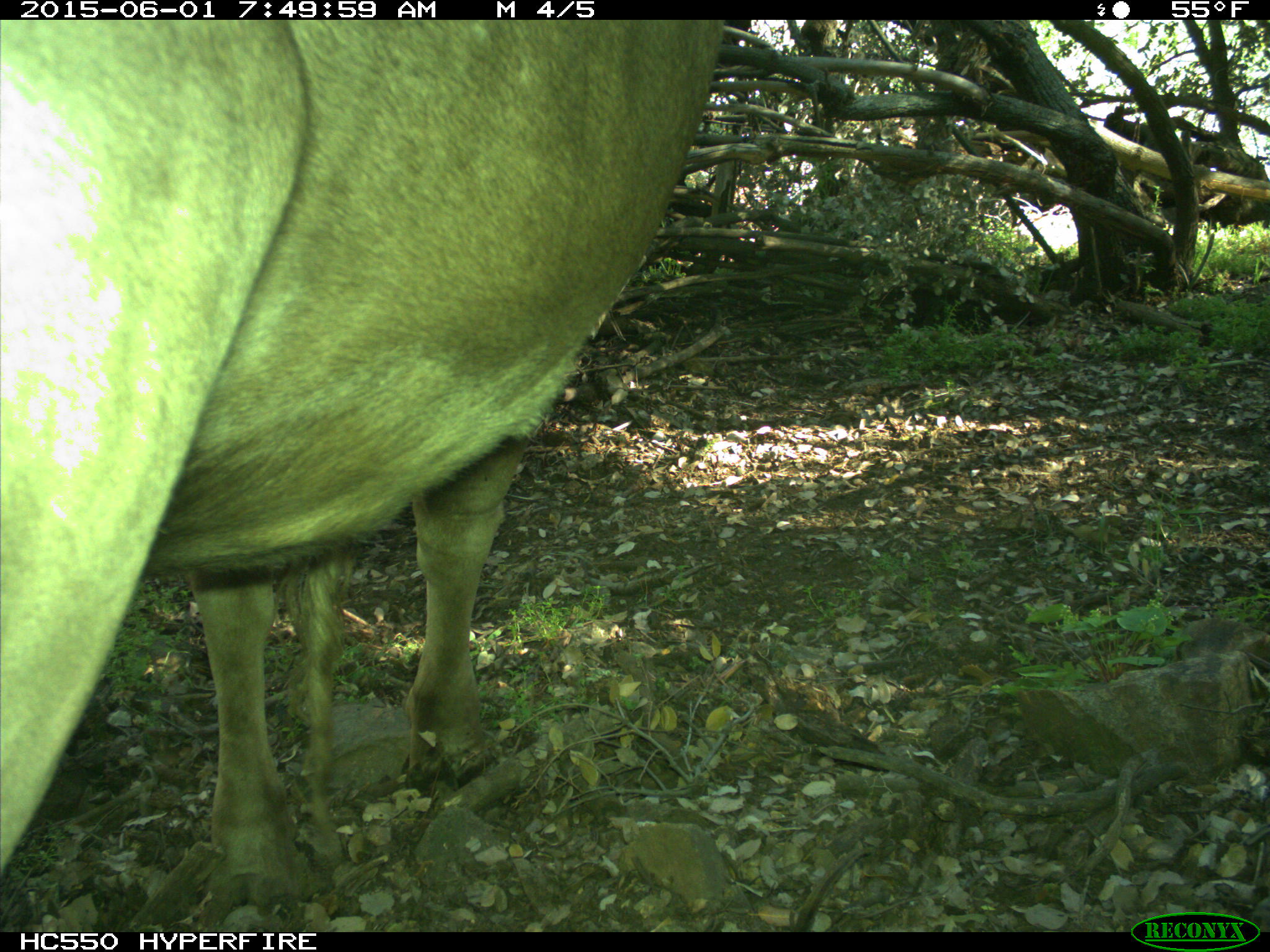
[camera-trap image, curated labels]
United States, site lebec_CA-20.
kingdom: Animalia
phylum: Chordata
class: Mammalia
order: Artiodactyla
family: Bovidae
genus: Bos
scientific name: Bos taurus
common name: domestic cow